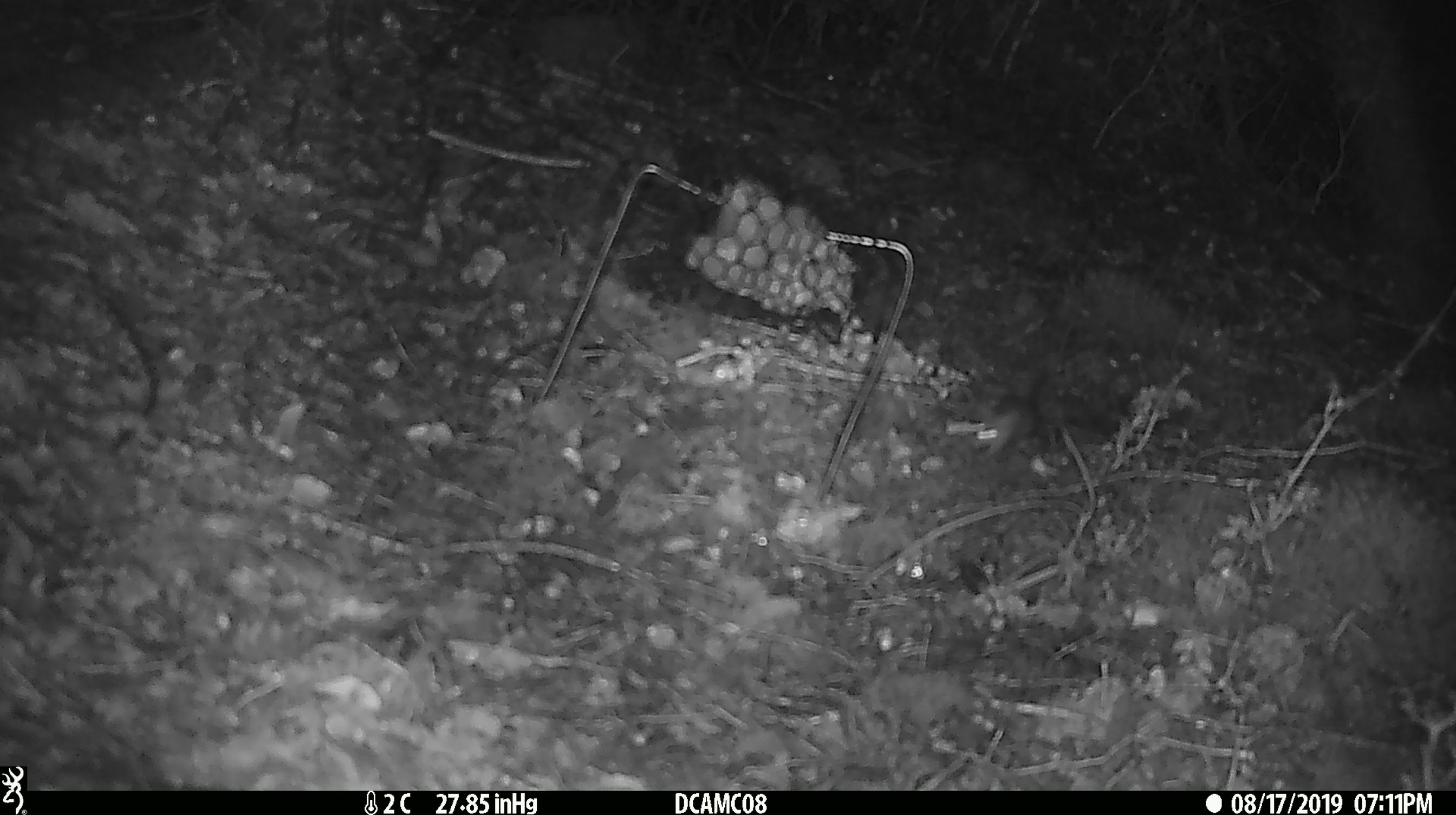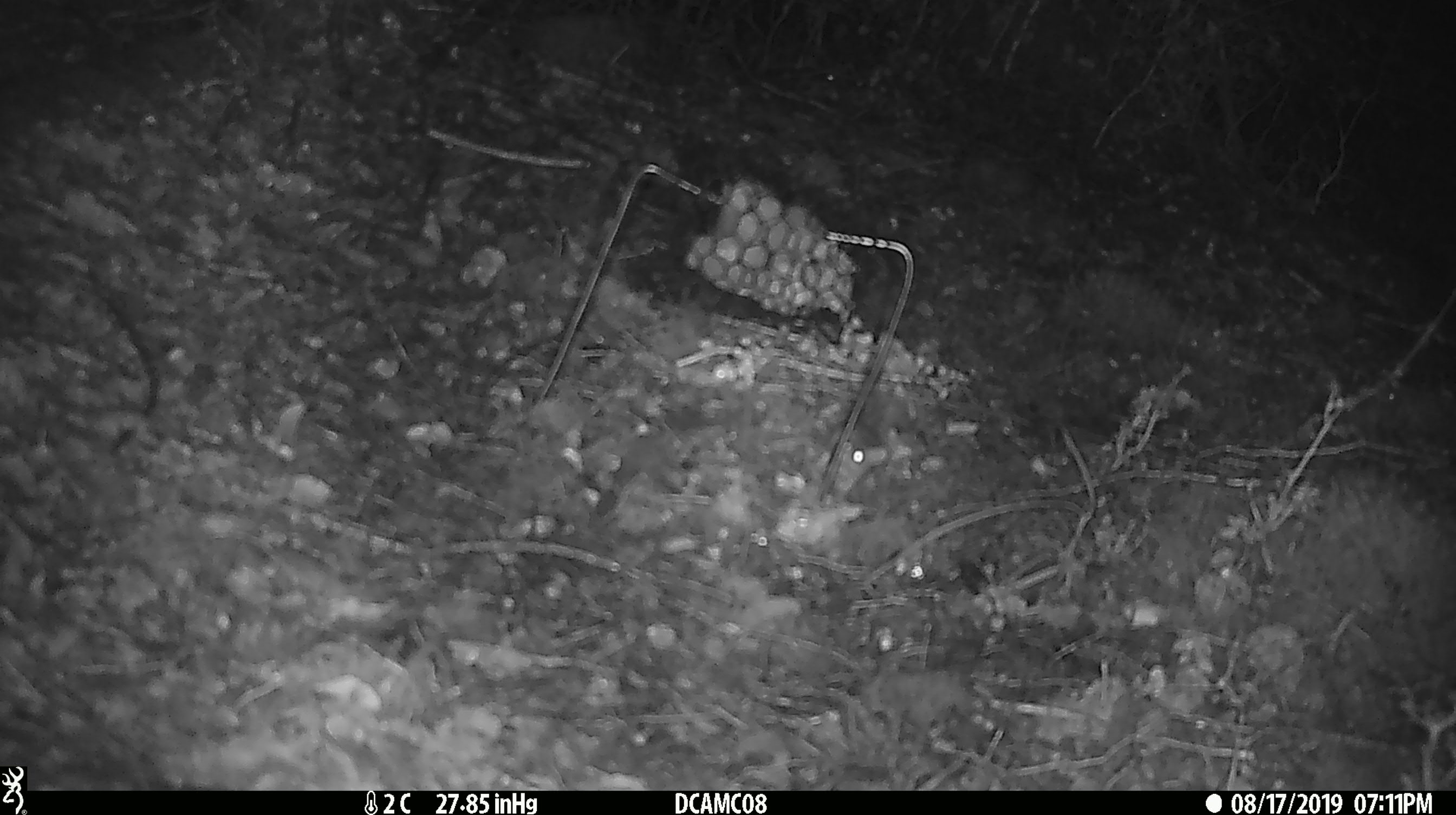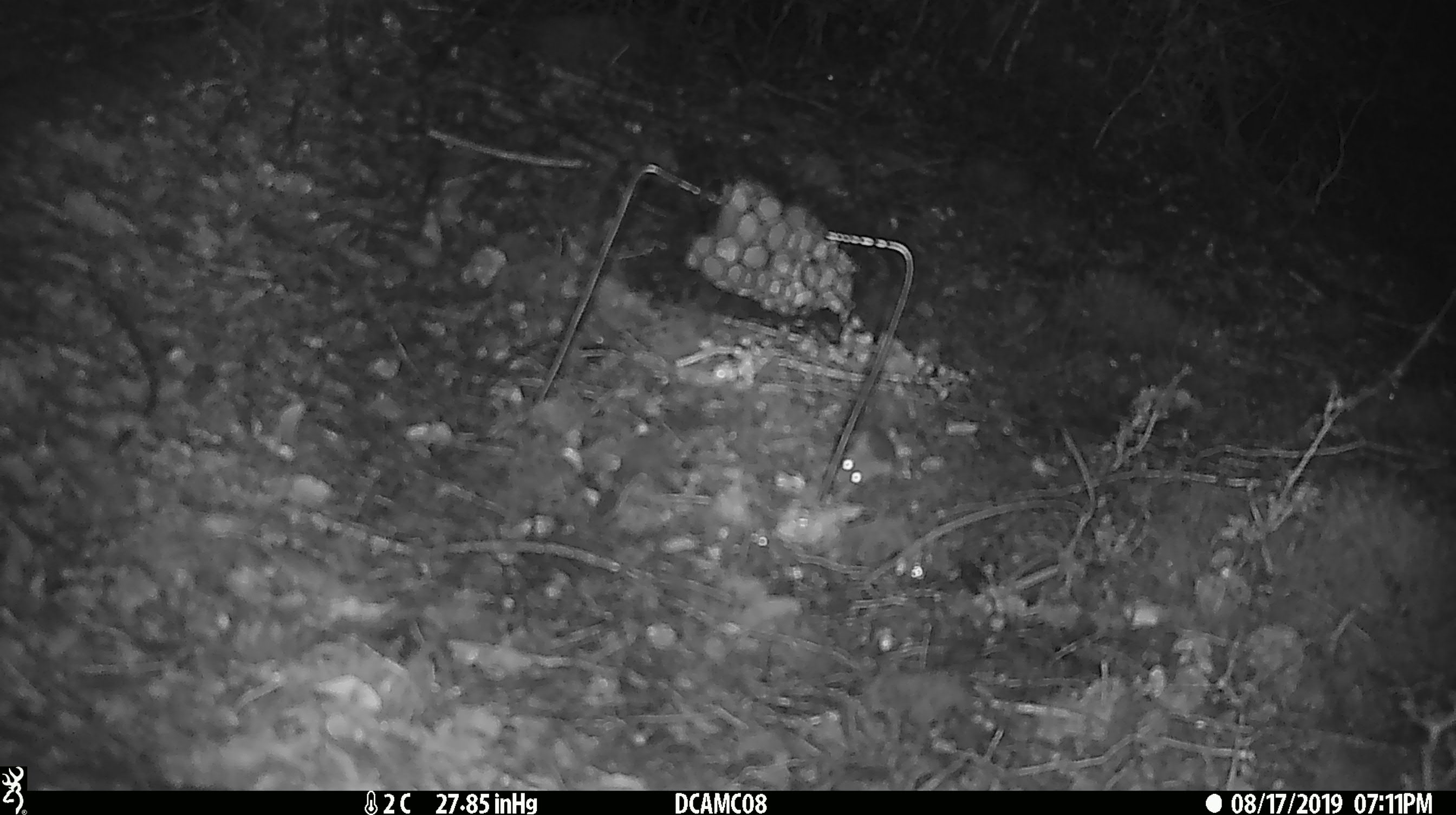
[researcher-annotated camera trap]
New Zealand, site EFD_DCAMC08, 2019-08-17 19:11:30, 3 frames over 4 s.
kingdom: Animalia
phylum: Chordata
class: Mammalia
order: Rodentia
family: Muridae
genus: Mus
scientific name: Mus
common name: mouse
Mouse (Mus).